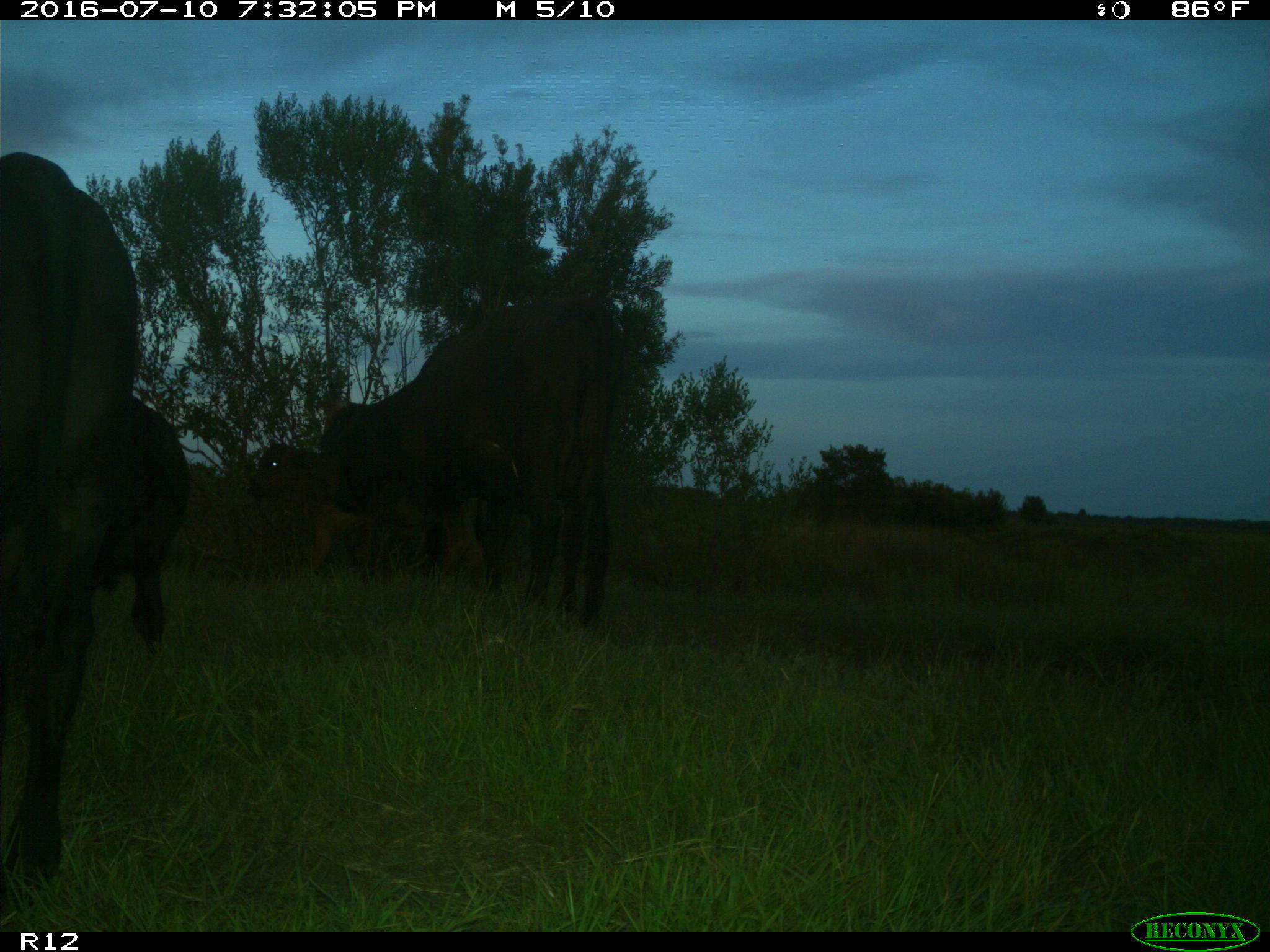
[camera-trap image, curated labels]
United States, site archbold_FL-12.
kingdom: Animalia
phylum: Chordata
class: Mammalia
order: Artiodactyla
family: Bovidae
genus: Bos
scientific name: Bos taurus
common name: domestic cow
Bos taurus (domestic cow).